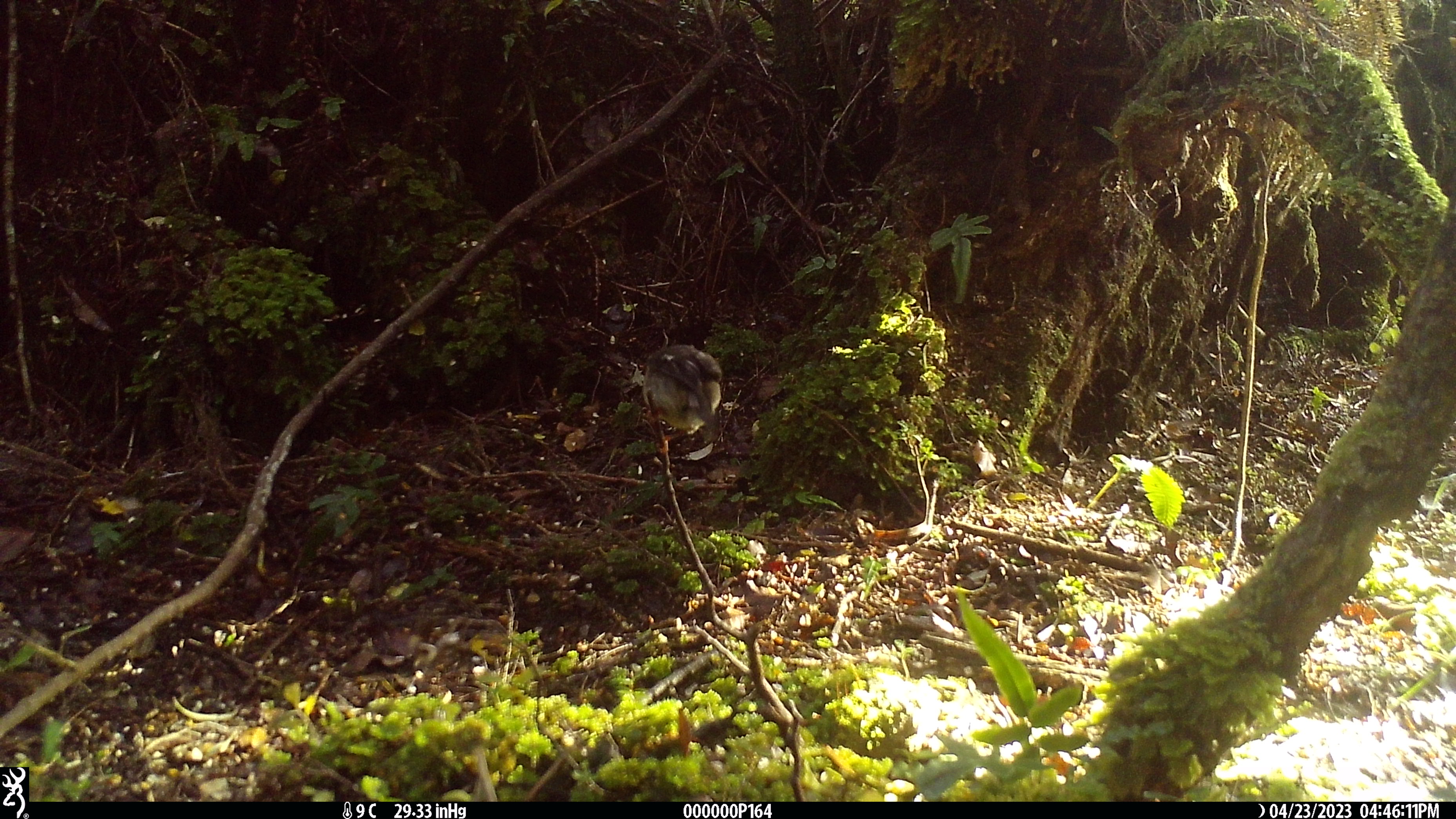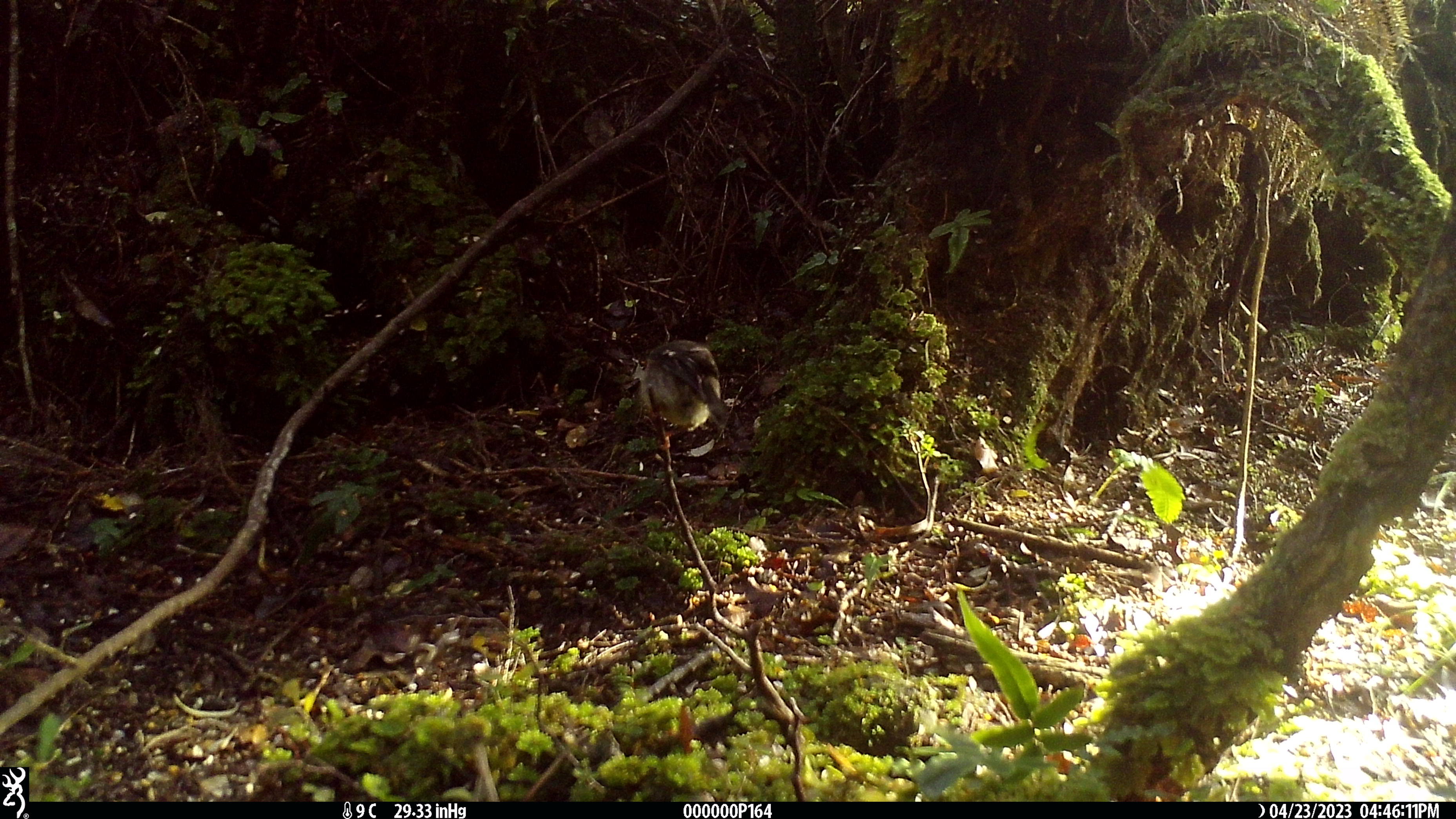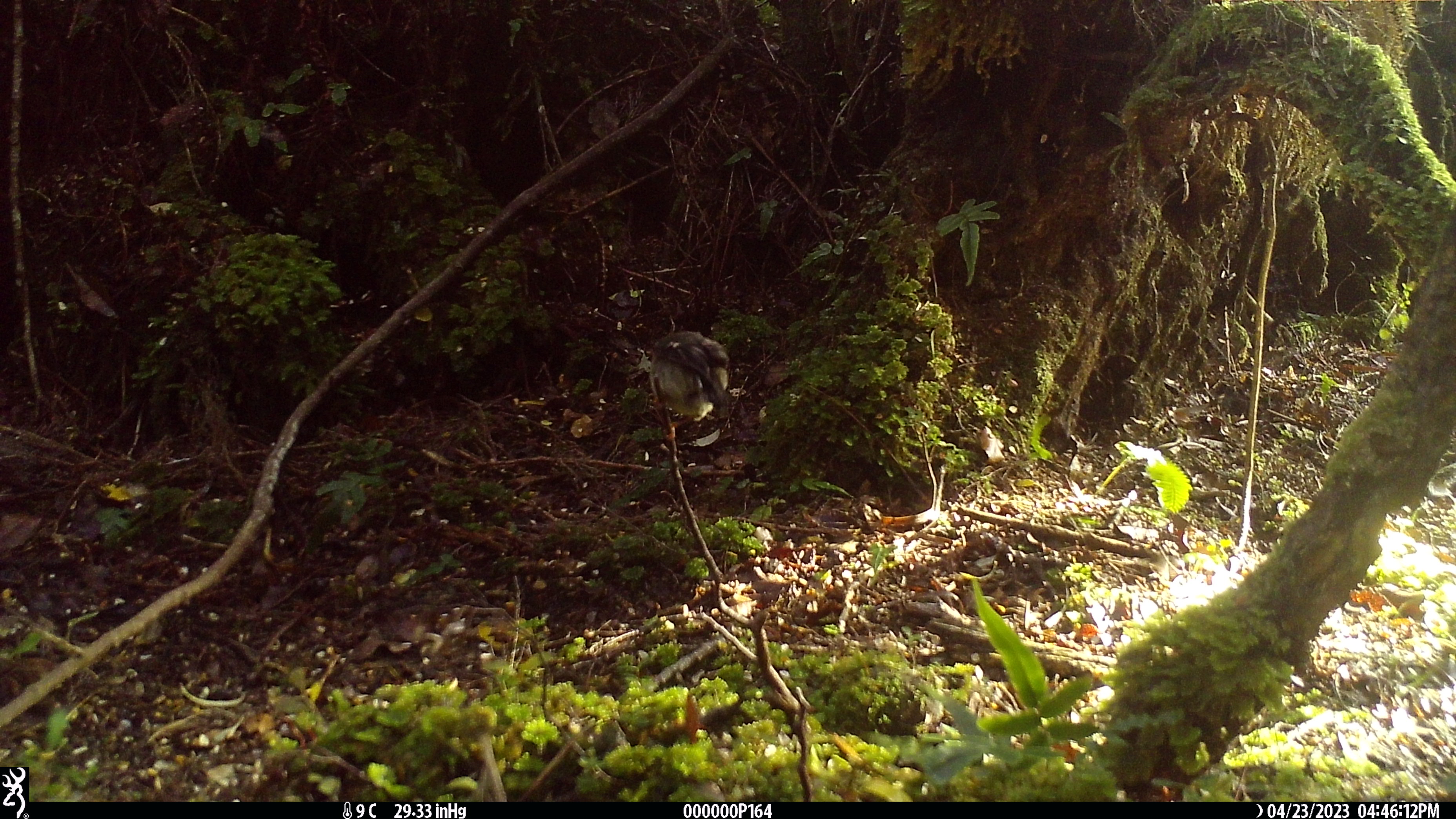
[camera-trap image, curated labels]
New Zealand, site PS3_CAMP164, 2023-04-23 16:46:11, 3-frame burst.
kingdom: Animalia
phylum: Chordata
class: Aves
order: Passeriformes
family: Petroicidae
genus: Petroica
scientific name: Petroica macrocephala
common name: tomtit